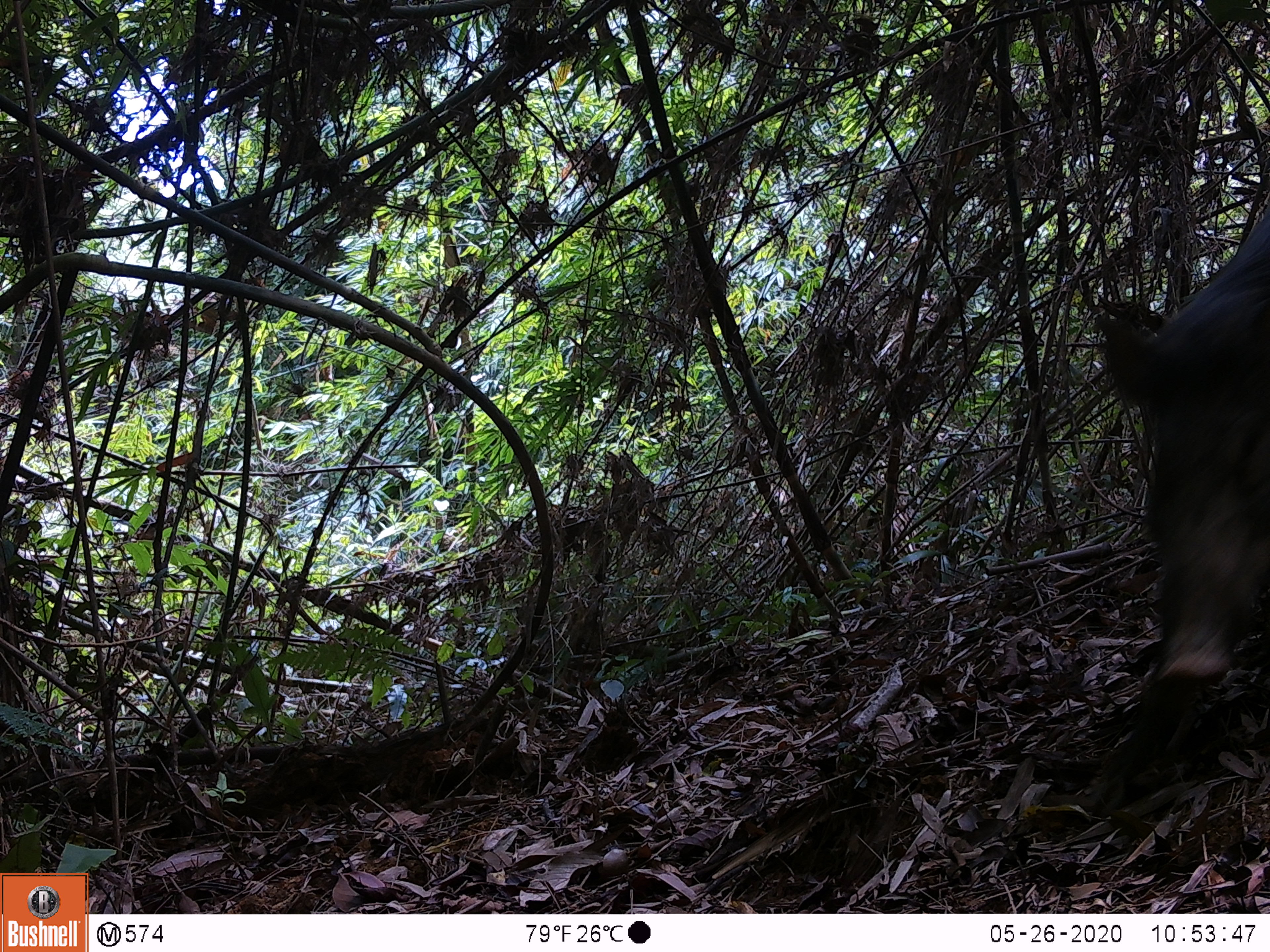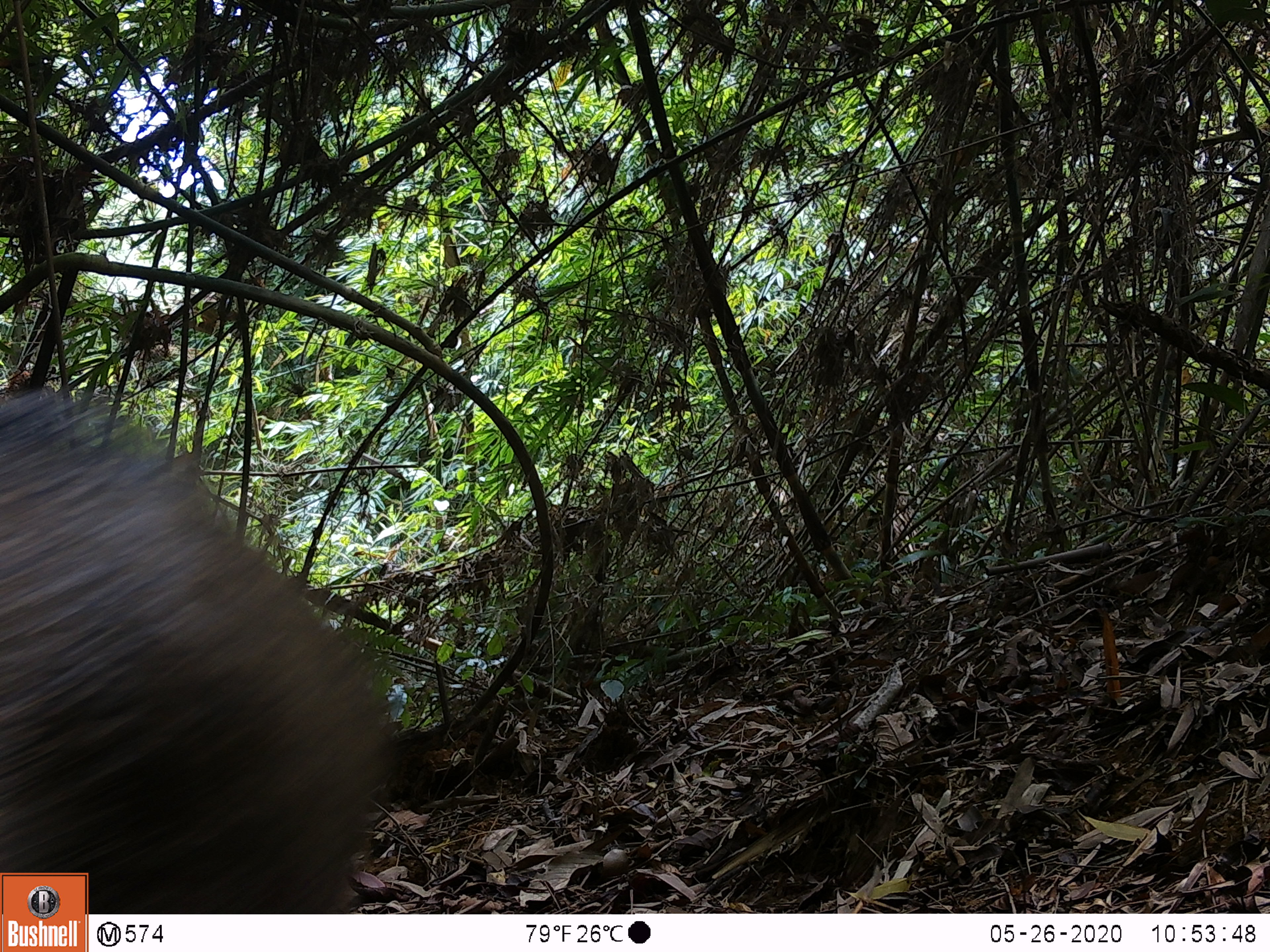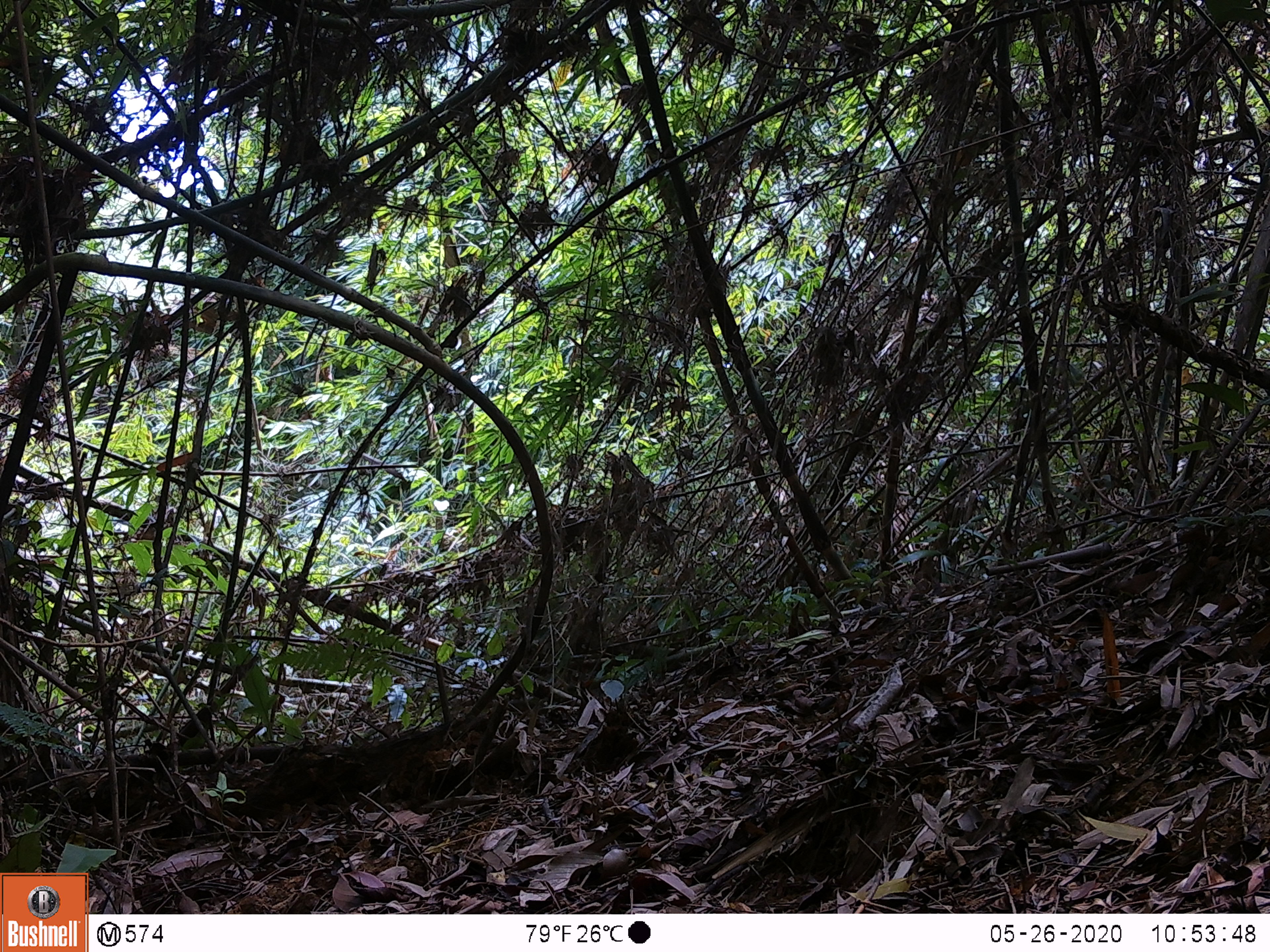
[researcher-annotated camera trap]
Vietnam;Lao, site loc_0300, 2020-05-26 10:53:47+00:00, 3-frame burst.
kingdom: Animalia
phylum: Chordata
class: Mammalia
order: Artiodactyla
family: Suidae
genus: Sus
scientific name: Sus scrofa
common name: eurasian wild pig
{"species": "eurasian wild pig (Sus scrofa)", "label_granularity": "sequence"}